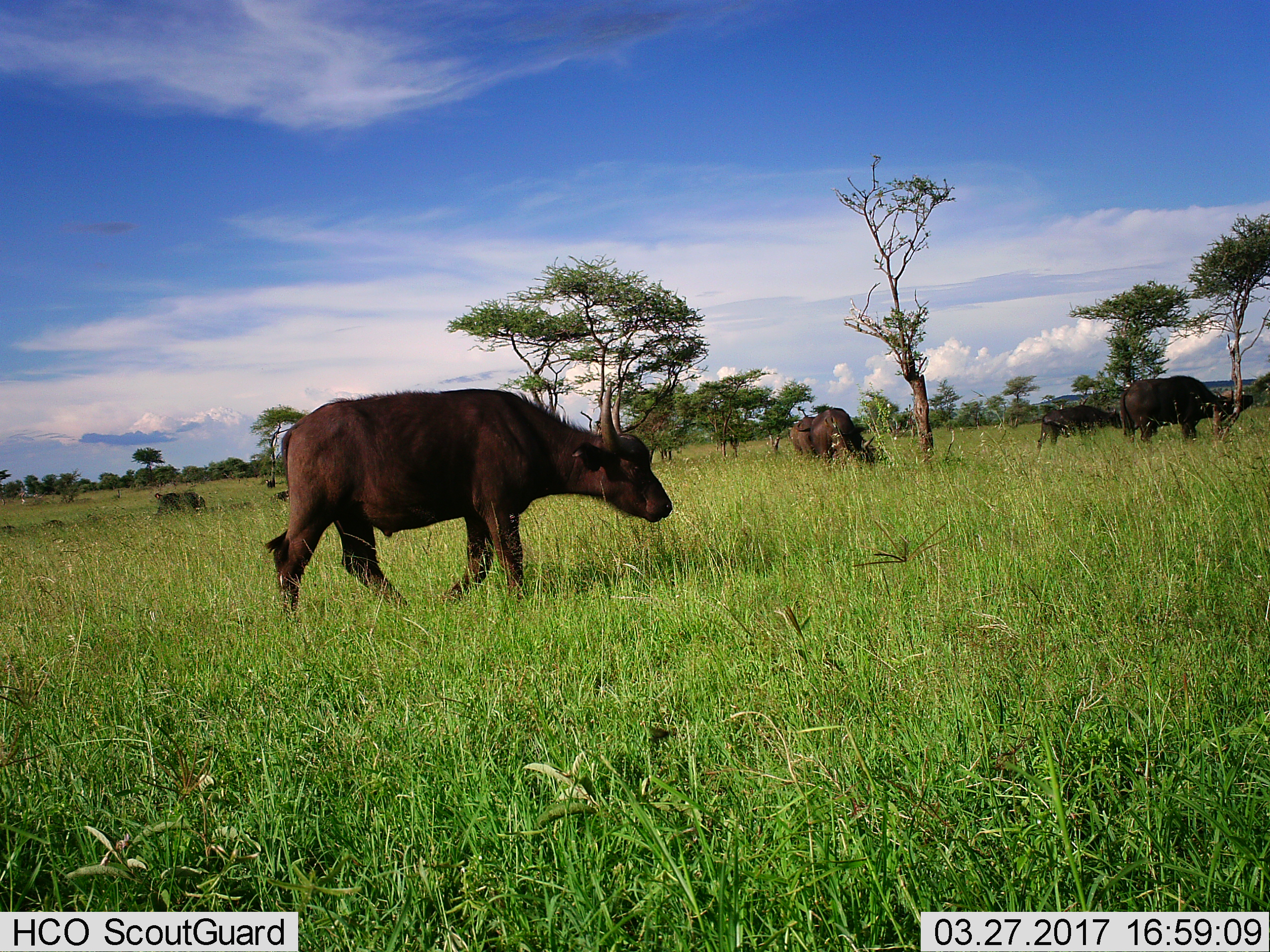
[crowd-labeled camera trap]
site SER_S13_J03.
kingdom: Animalia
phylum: Chordata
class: Mammalia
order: Artiodactyla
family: Bovidae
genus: Syncerus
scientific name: Syncerus caffer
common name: african buffalo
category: buffalo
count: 5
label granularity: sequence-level